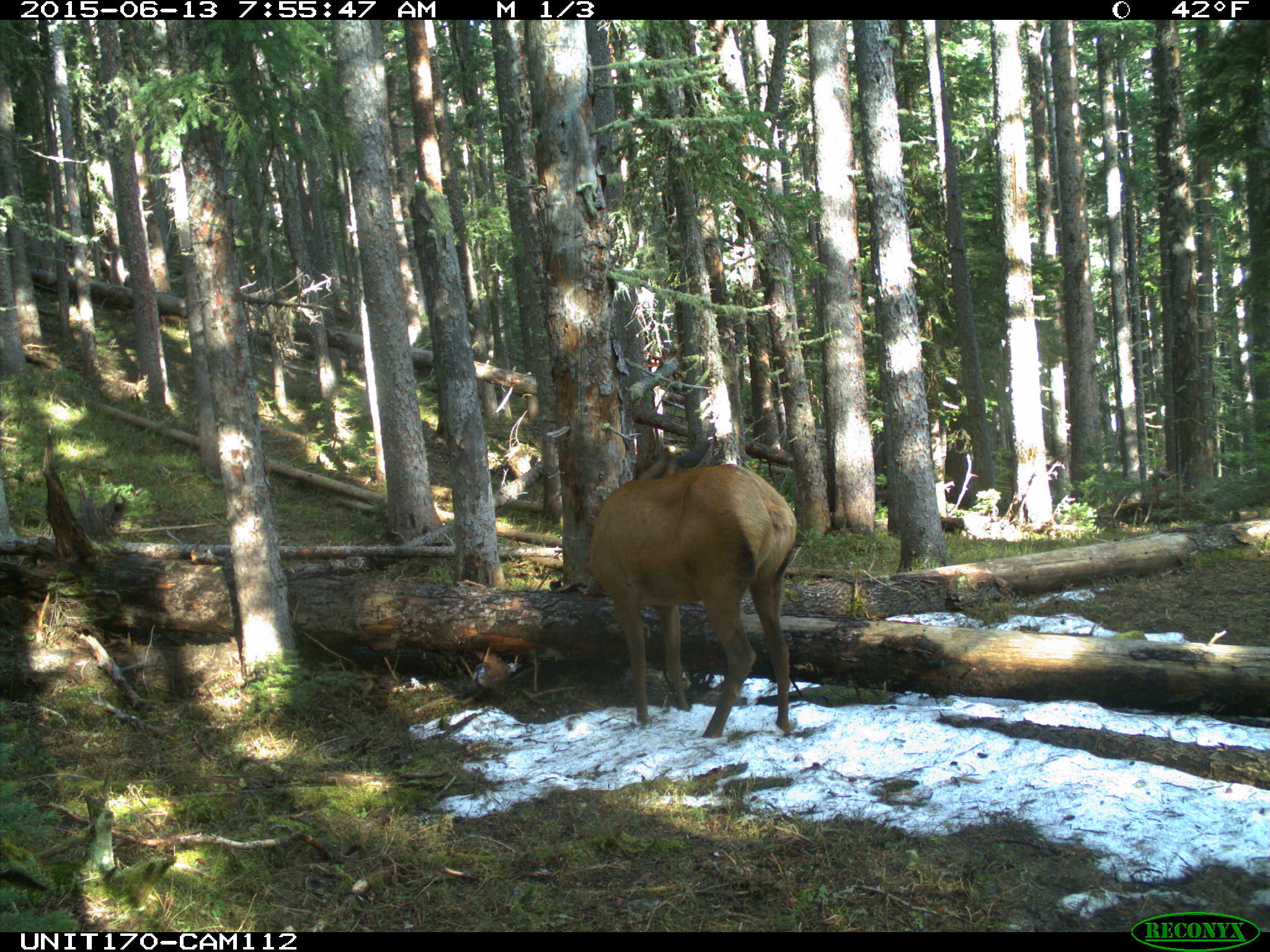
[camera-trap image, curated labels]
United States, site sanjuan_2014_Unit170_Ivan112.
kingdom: Animalia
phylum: Chordata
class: Mammalia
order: Artiodactyla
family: Cervidae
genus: Cervus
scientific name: Cervus elaphus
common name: red deer